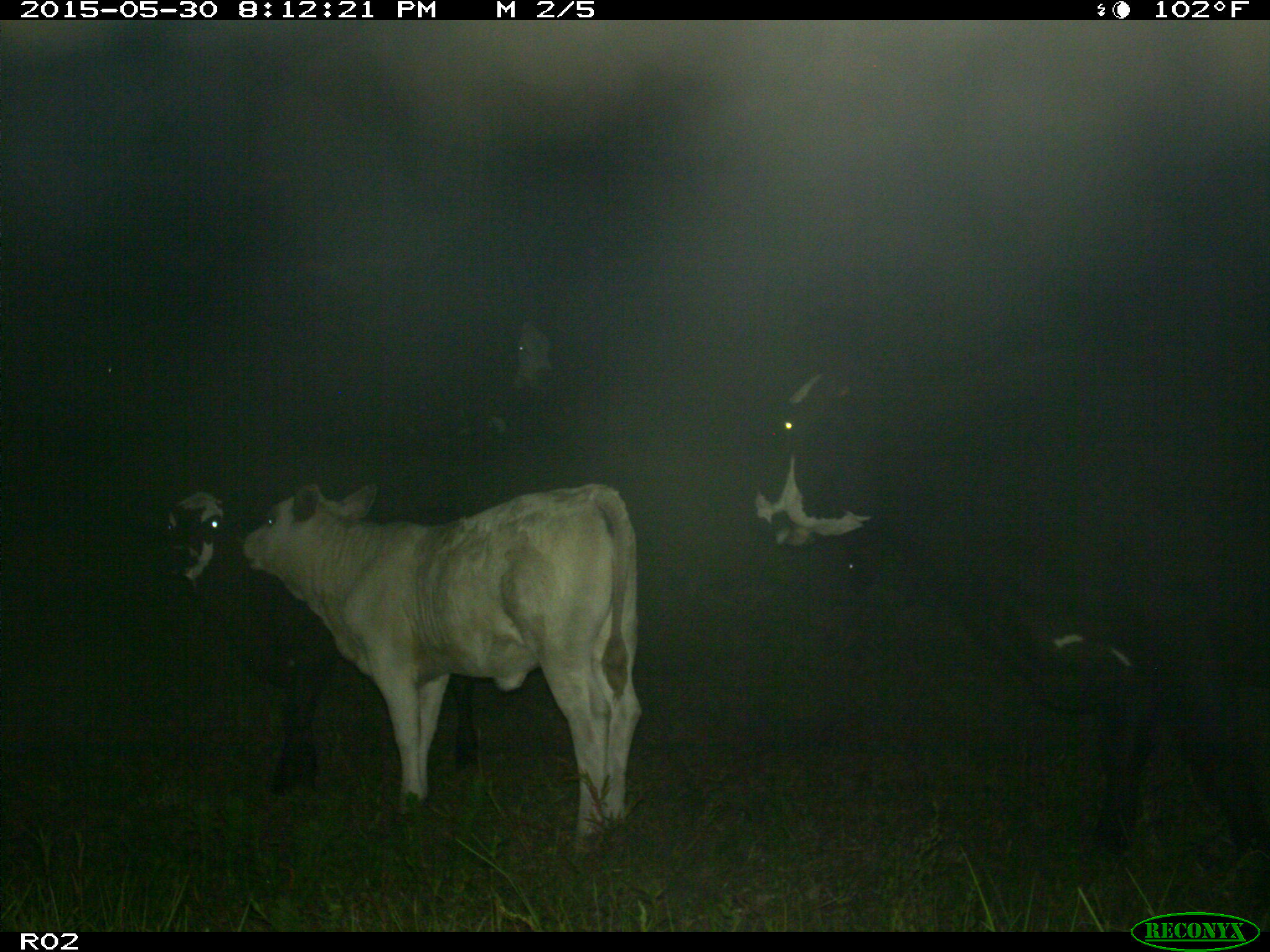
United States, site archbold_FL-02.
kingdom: Animalia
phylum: Chordata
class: Mammalia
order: Artiodactyla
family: Bovidae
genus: Bos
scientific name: Bos taurus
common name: domestic cow